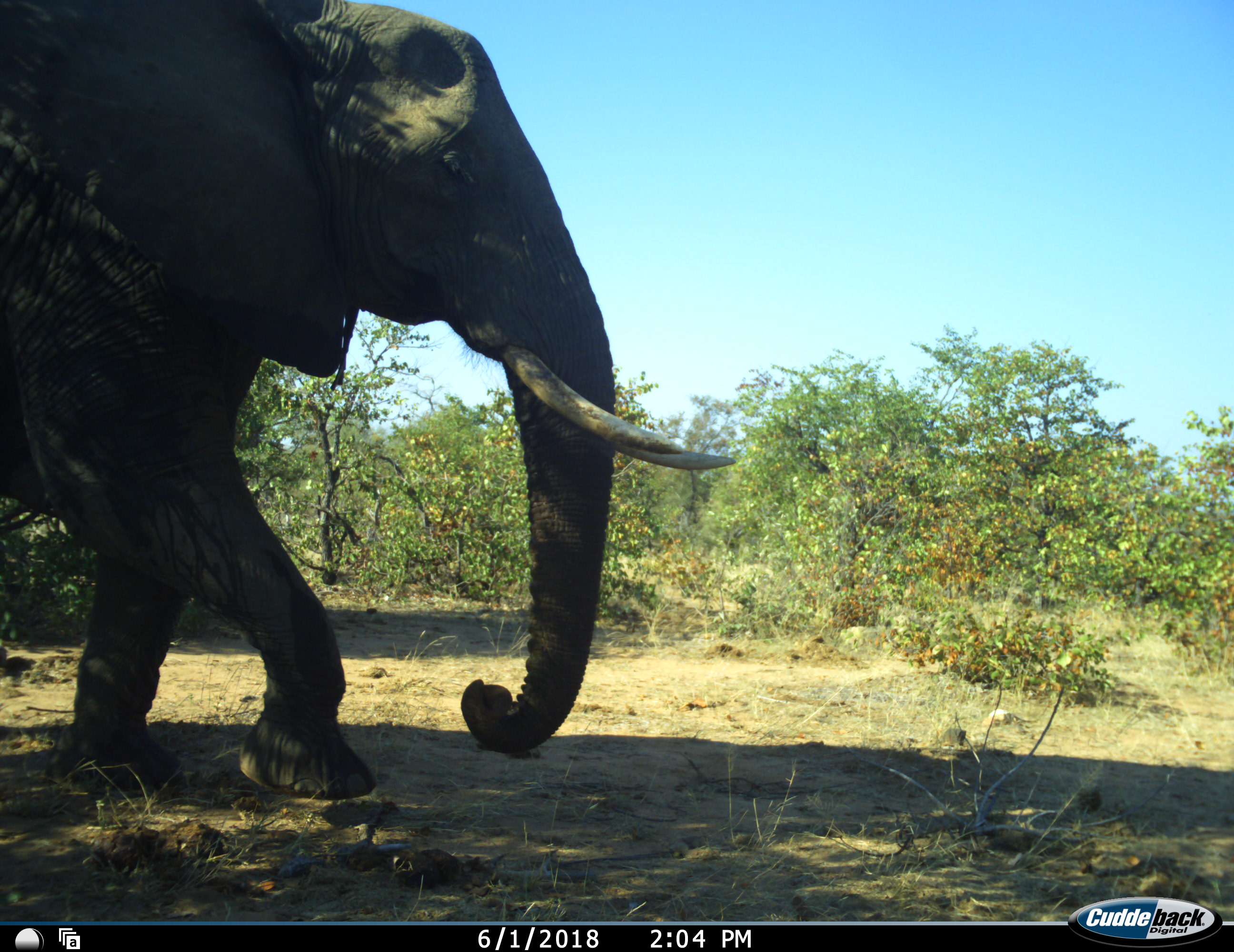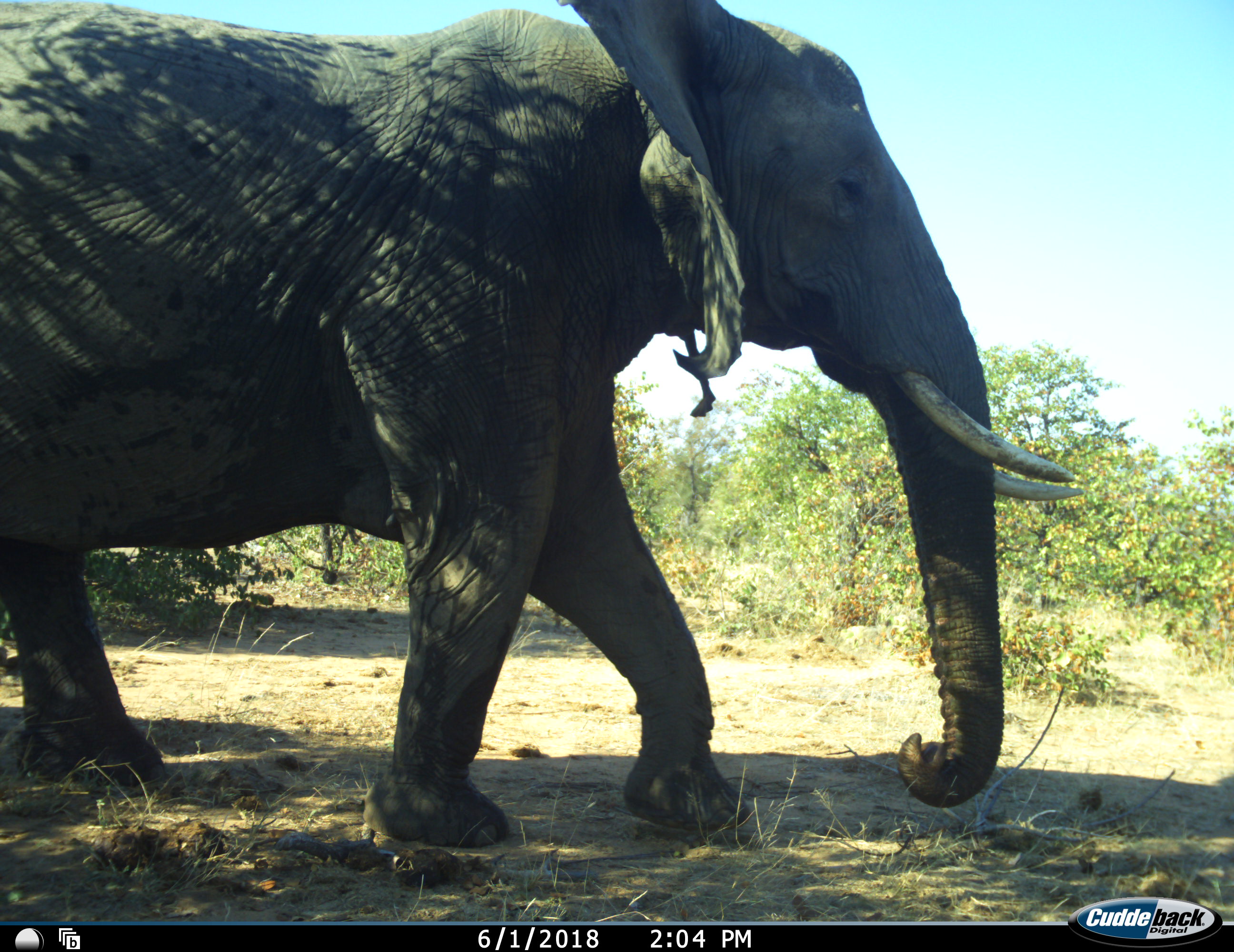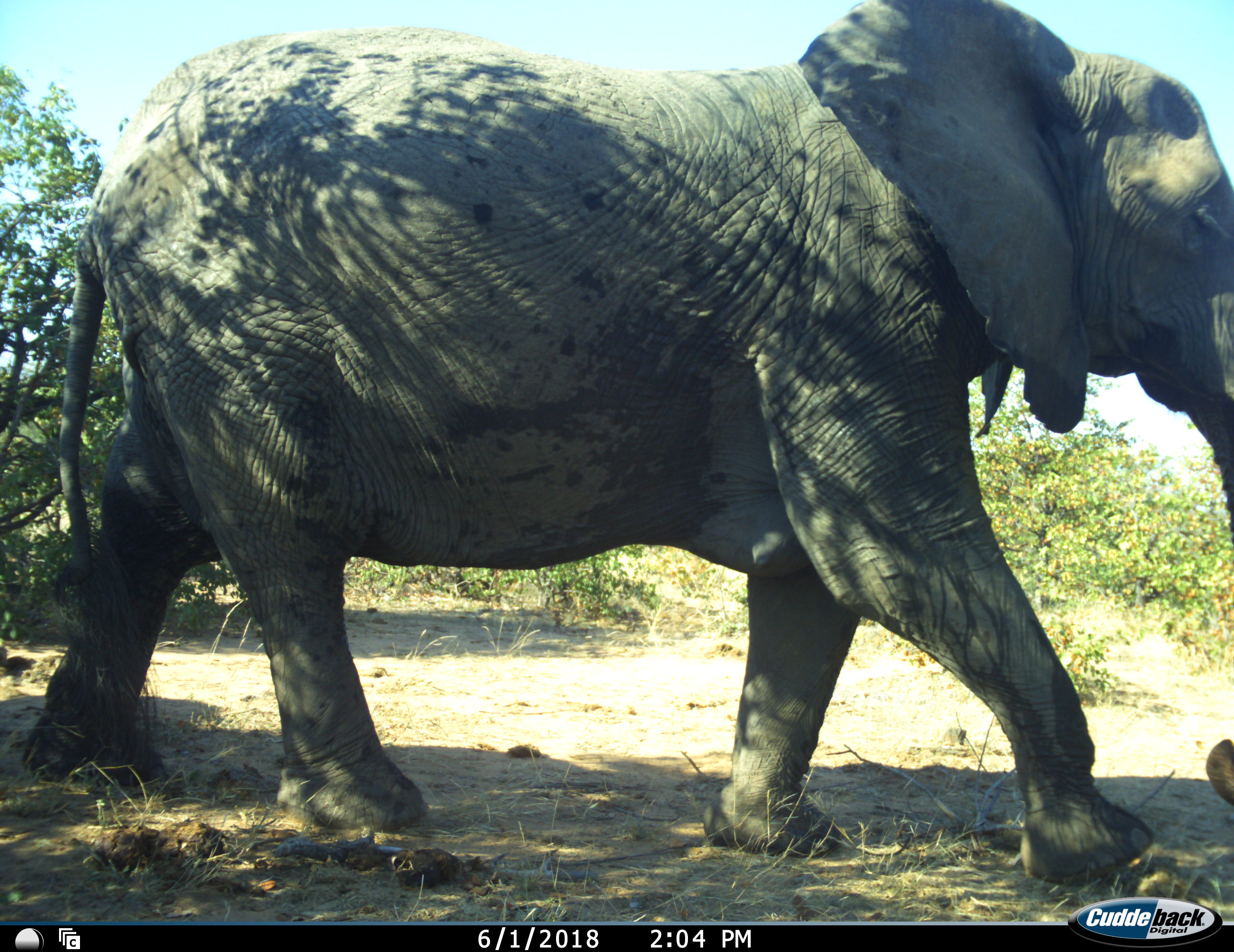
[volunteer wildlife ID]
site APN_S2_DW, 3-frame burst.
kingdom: Animalia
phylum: Chordata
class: Mammalia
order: Proboscidea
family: Elephantidae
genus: Loxodonta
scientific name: Loxodonta africana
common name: african bush elephant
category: elephant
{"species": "elephant (african bush elephant) (Loxodonta africana)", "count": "1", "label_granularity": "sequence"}